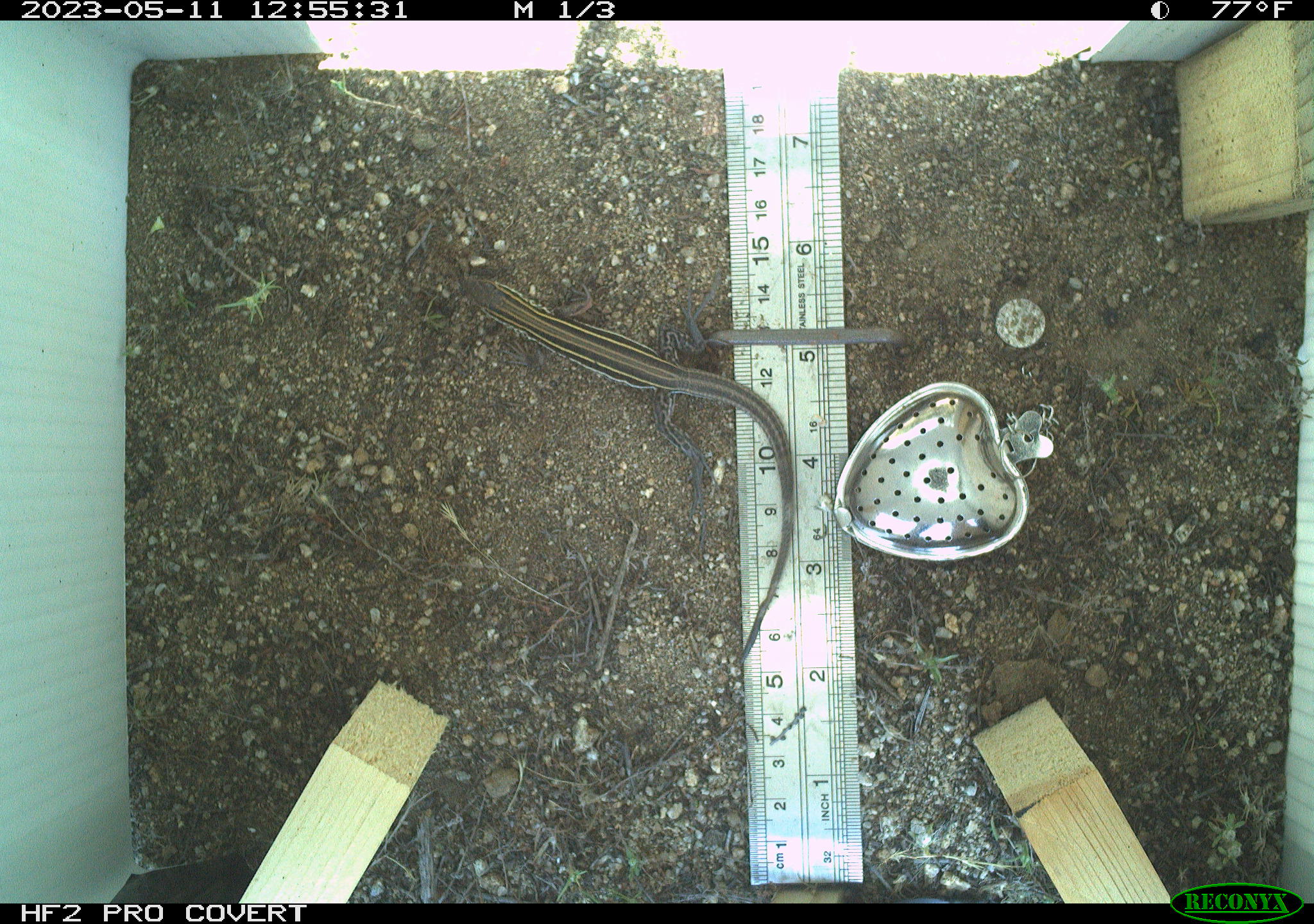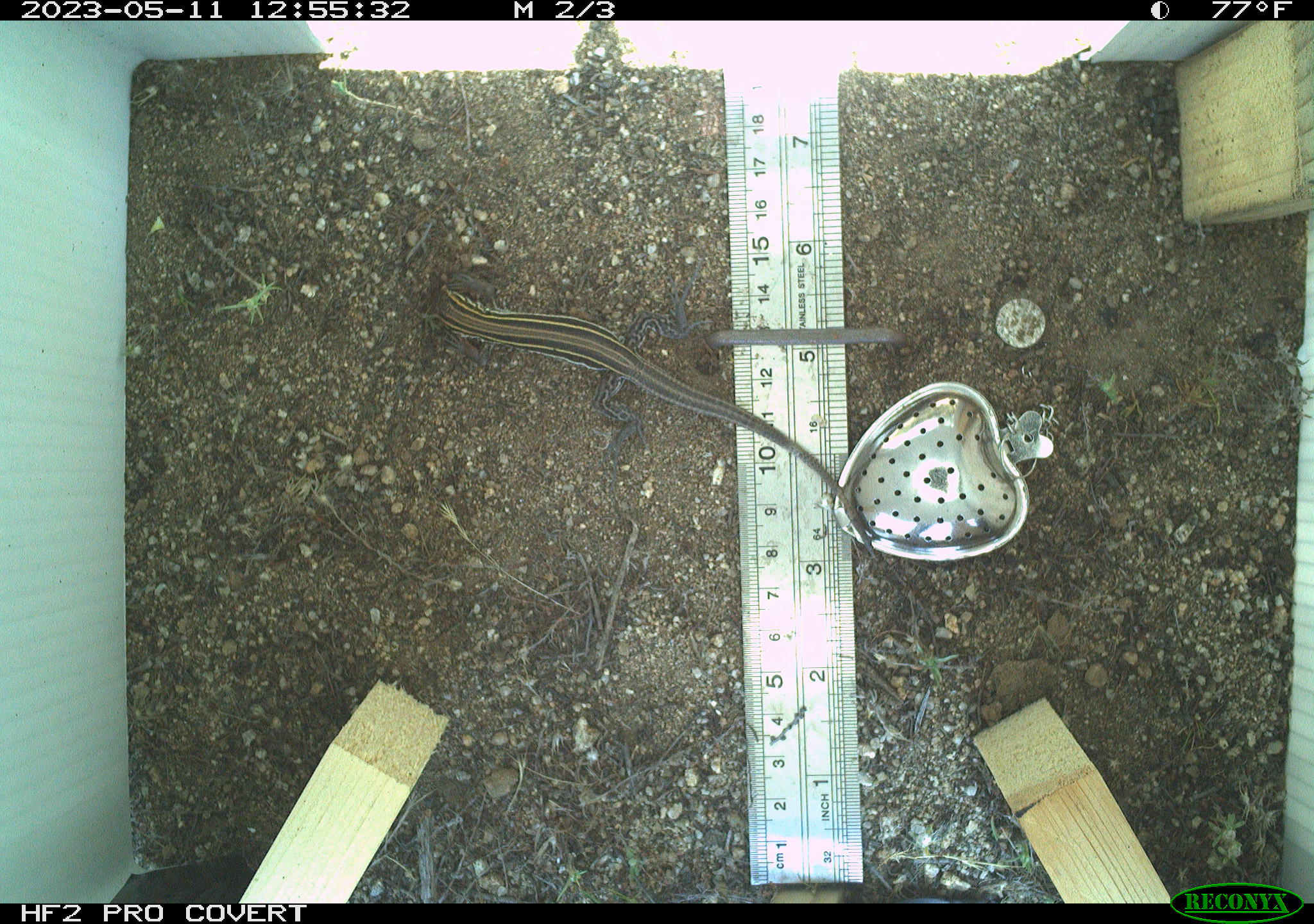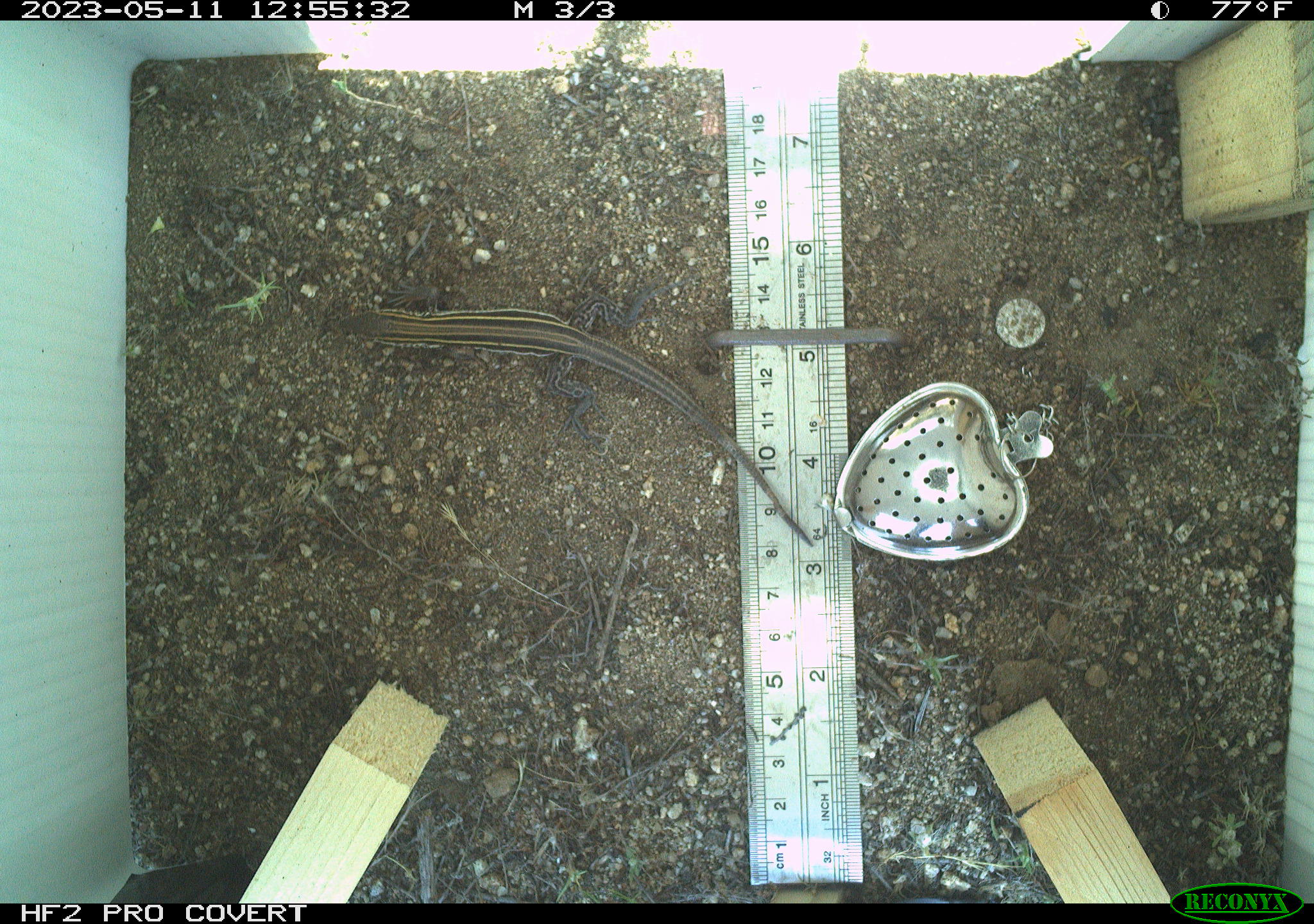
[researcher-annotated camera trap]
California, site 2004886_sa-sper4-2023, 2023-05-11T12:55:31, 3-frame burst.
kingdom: Animalia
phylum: Chordata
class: Reptilia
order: Squamata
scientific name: Squamata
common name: lizards and snakes